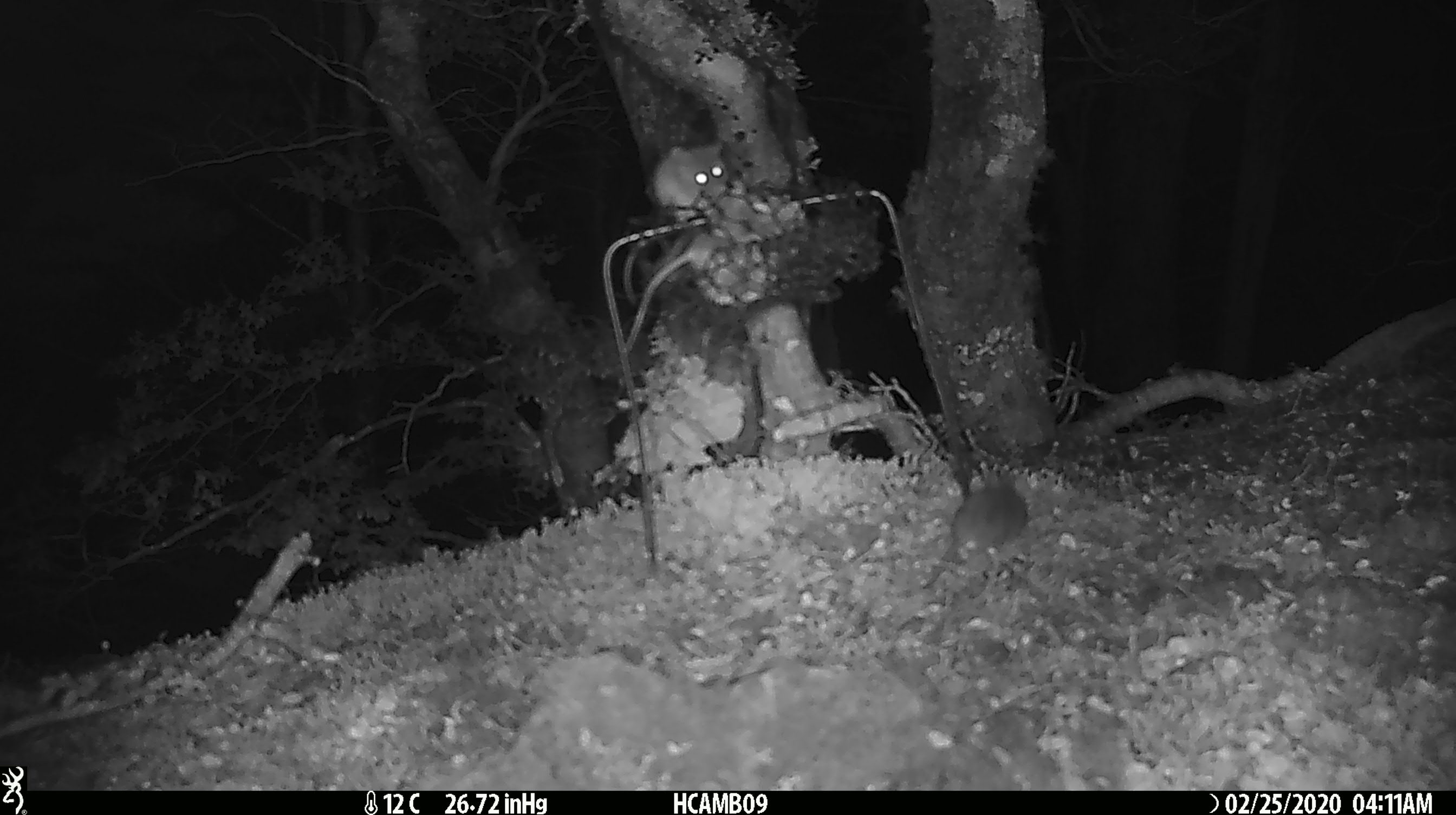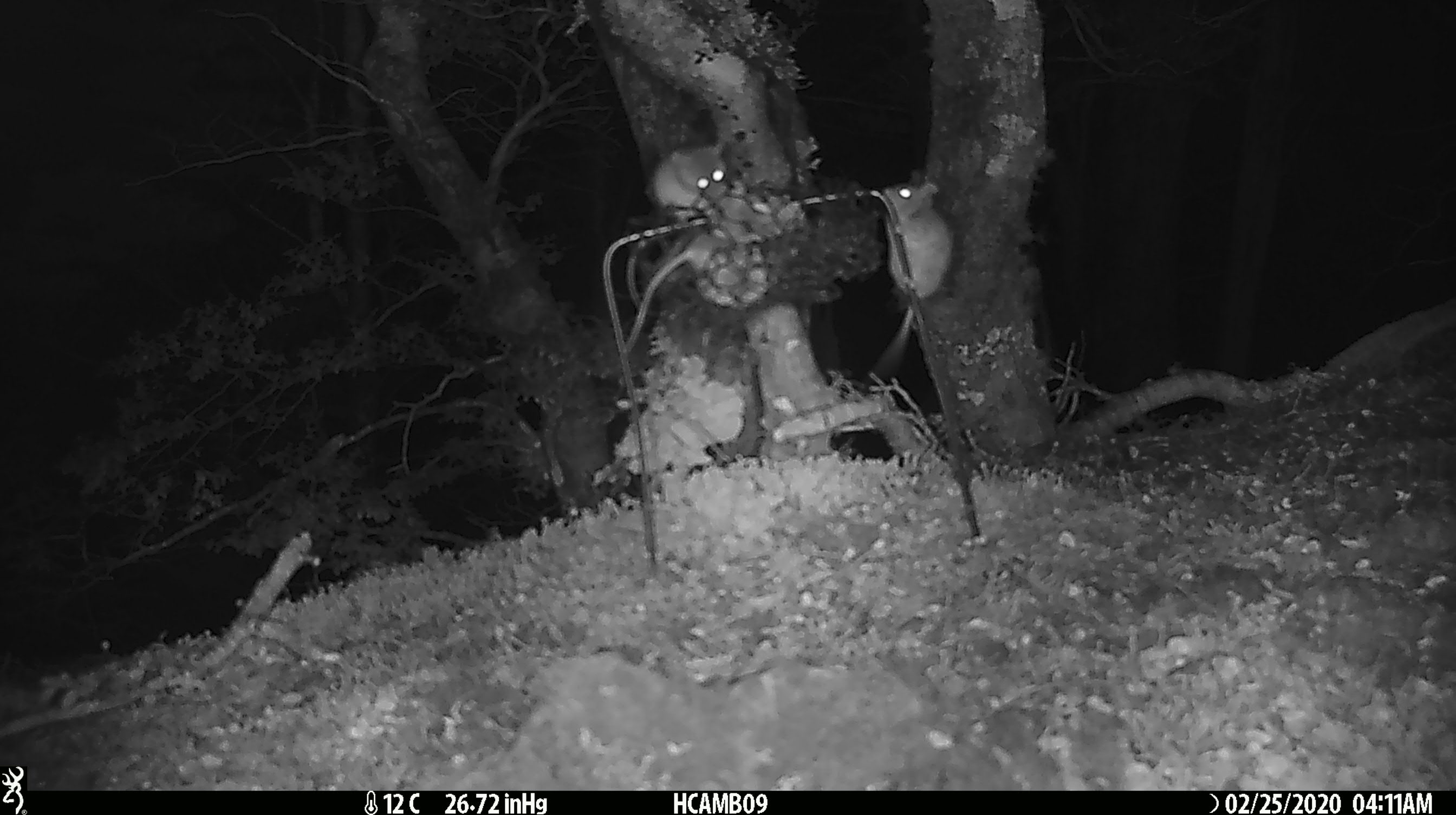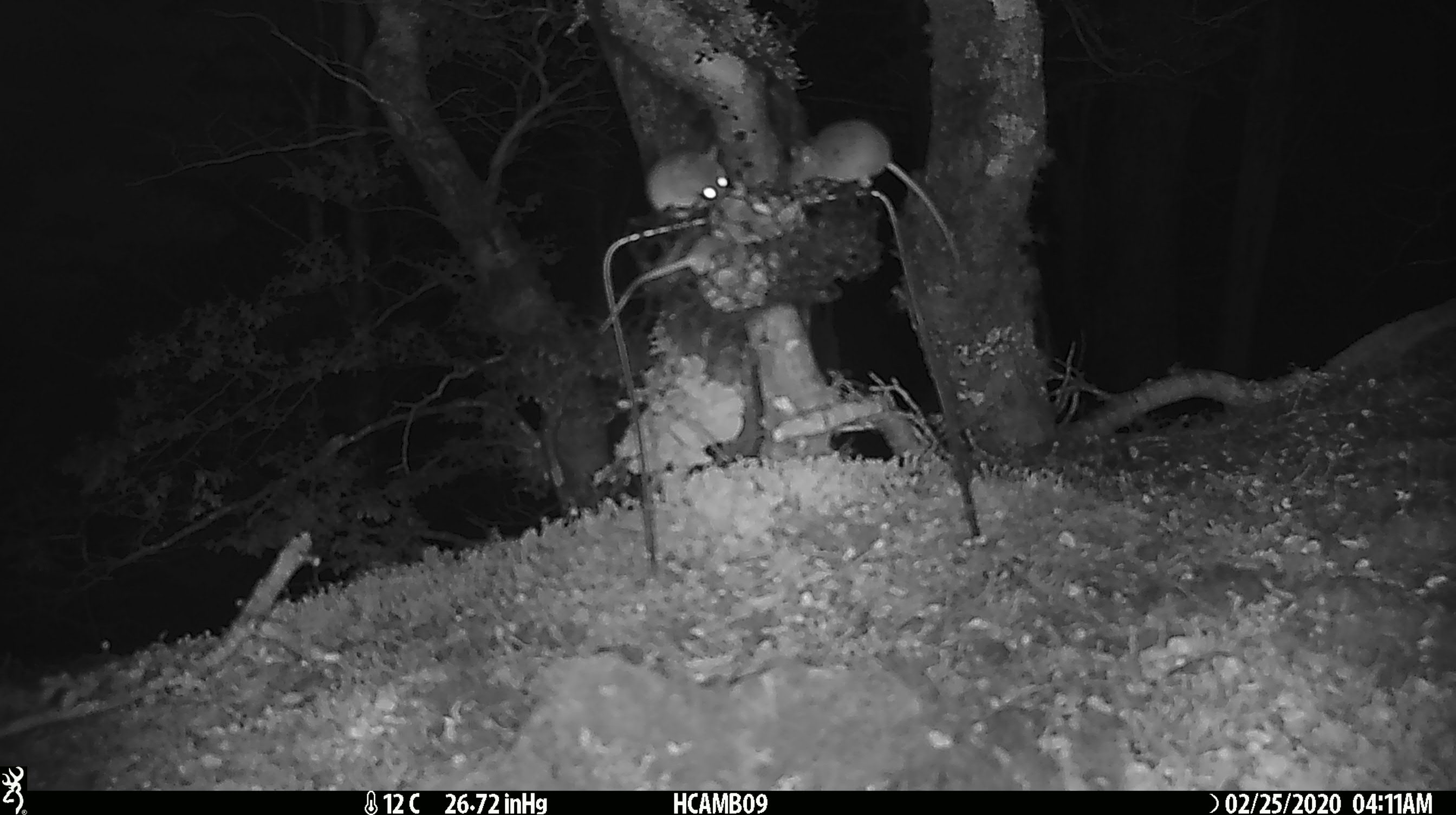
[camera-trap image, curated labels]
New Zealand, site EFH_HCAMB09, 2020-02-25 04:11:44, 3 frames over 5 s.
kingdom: Animalia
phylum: Chordata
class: Mammalia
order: Rodentia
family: Muridae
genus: Mus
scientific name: Mus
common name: mouse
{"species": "mouse (Mus)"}